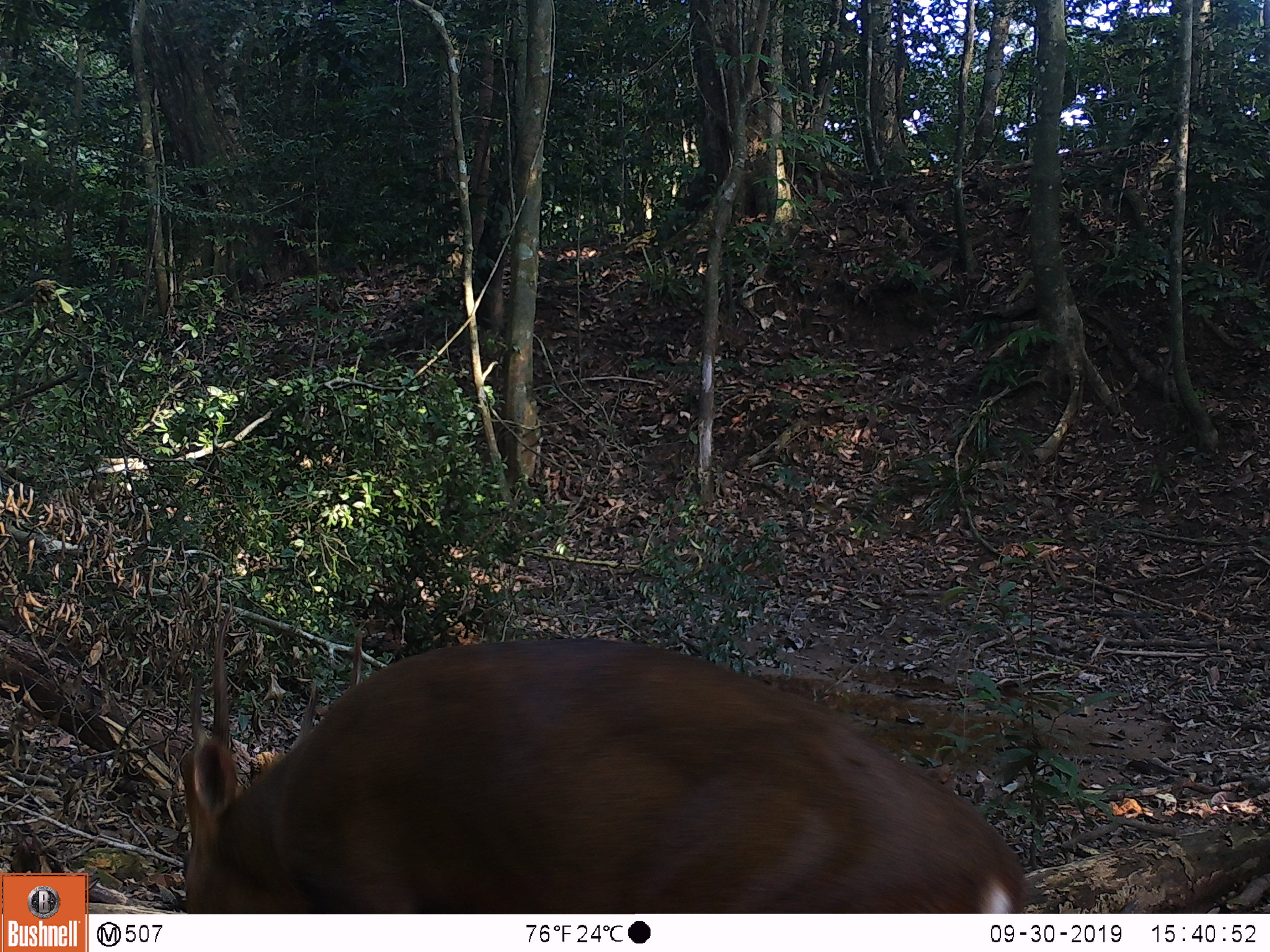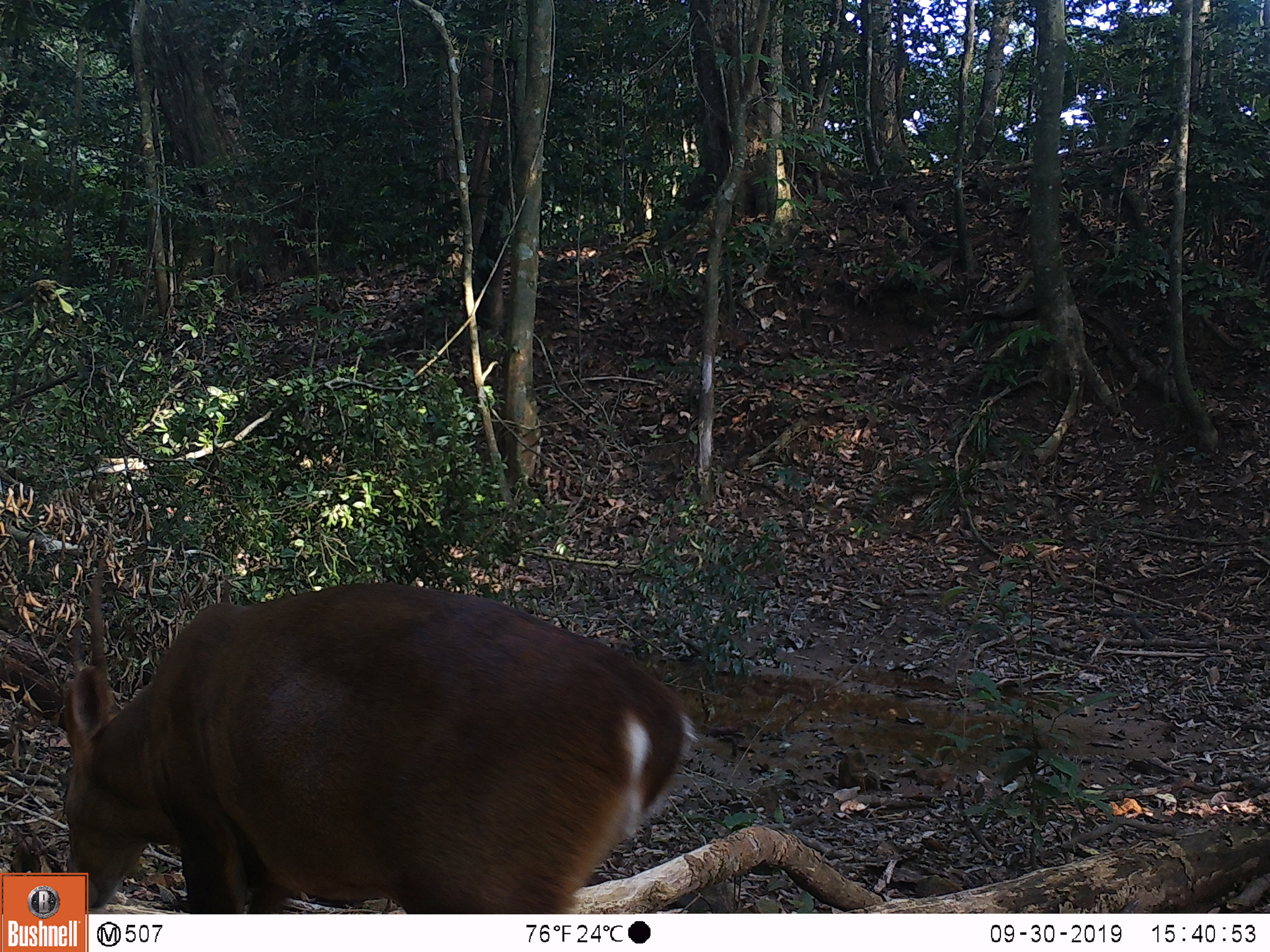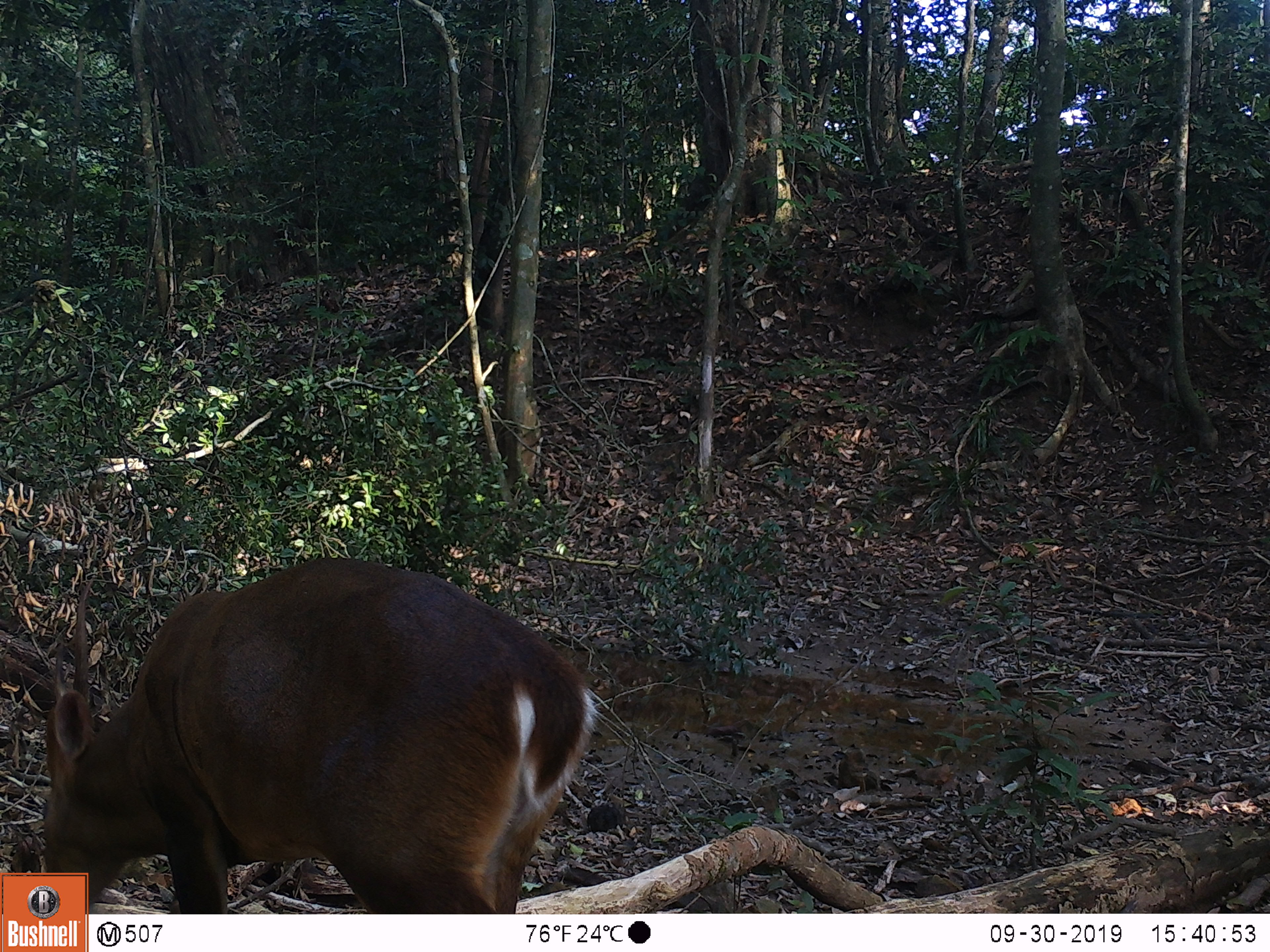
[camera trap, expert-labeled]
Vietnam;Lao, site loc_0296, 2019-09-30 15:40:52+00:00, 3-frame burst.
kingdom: Animalia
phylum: Chordata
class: Mammalia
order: Artiodactyla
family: Cervidae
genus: Muntiacus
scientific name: Muntiacus vuquangensis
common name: large-antlered muntjac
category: large antlered muntjac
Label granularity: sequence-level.